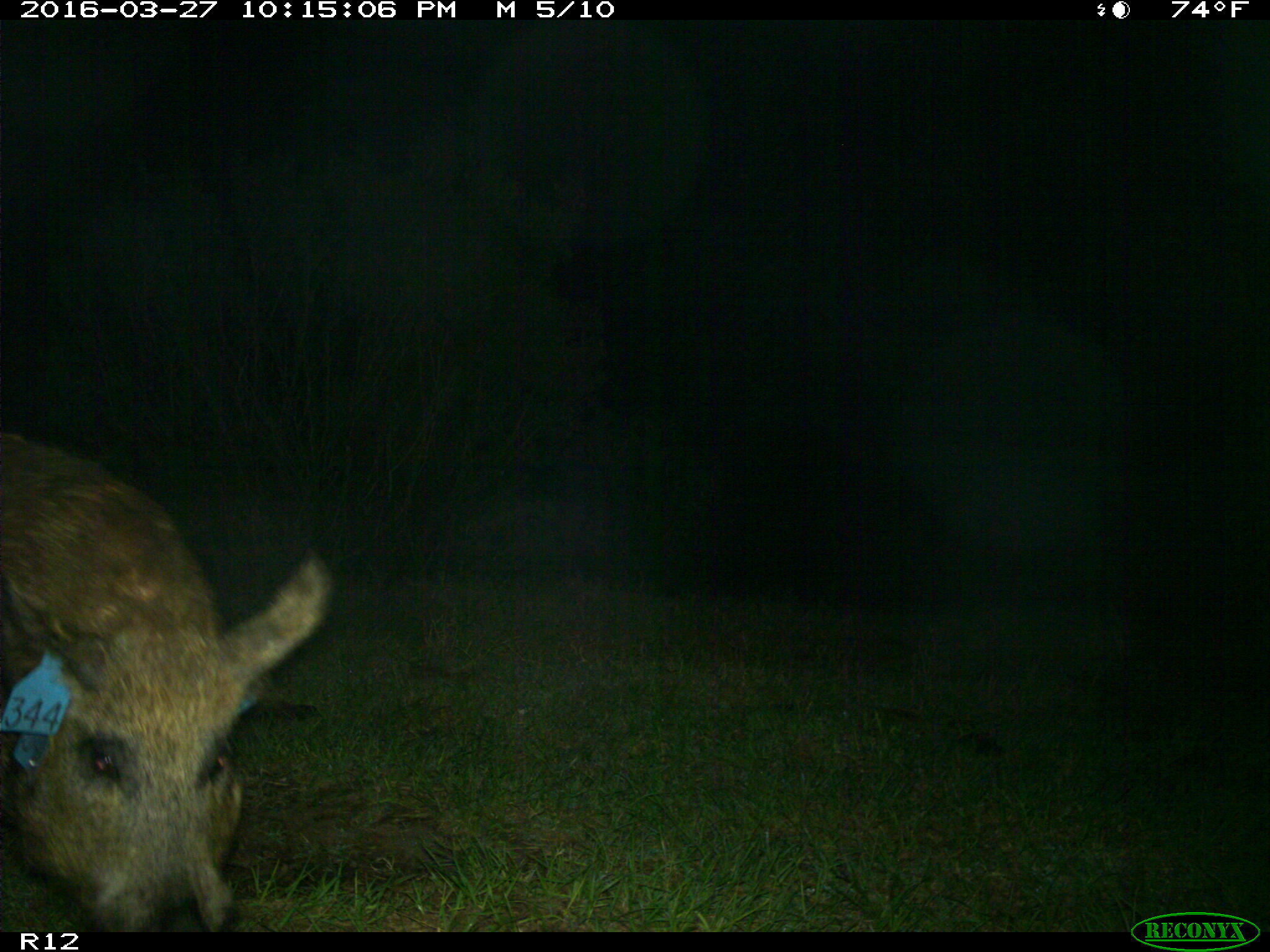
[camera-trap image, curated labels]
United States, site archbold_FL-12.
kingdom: Animalia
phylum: Chordata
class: Mammalia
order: Artiodactyla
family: Suidae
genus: Sus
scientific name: Sus scrofa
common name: wild boar